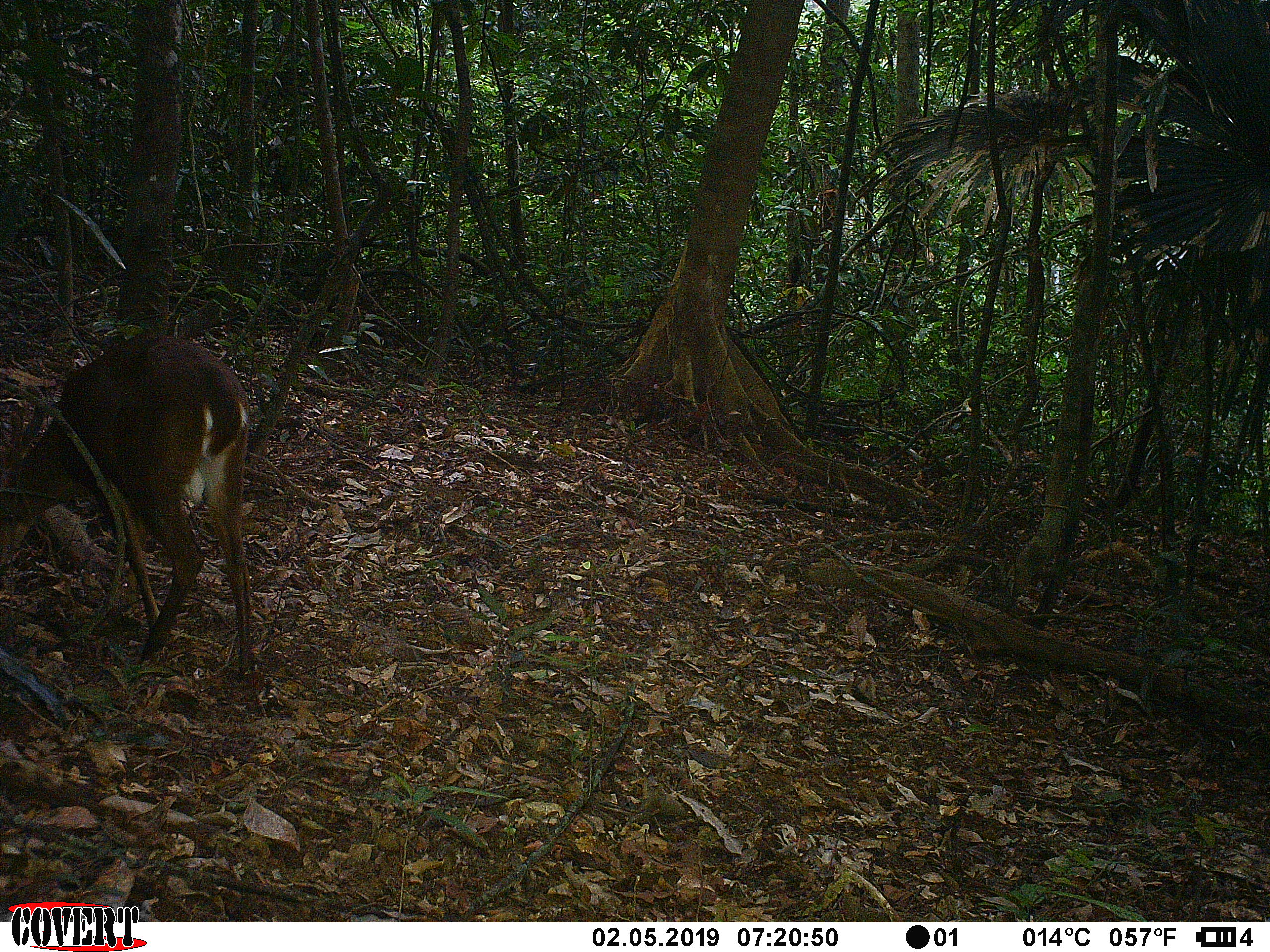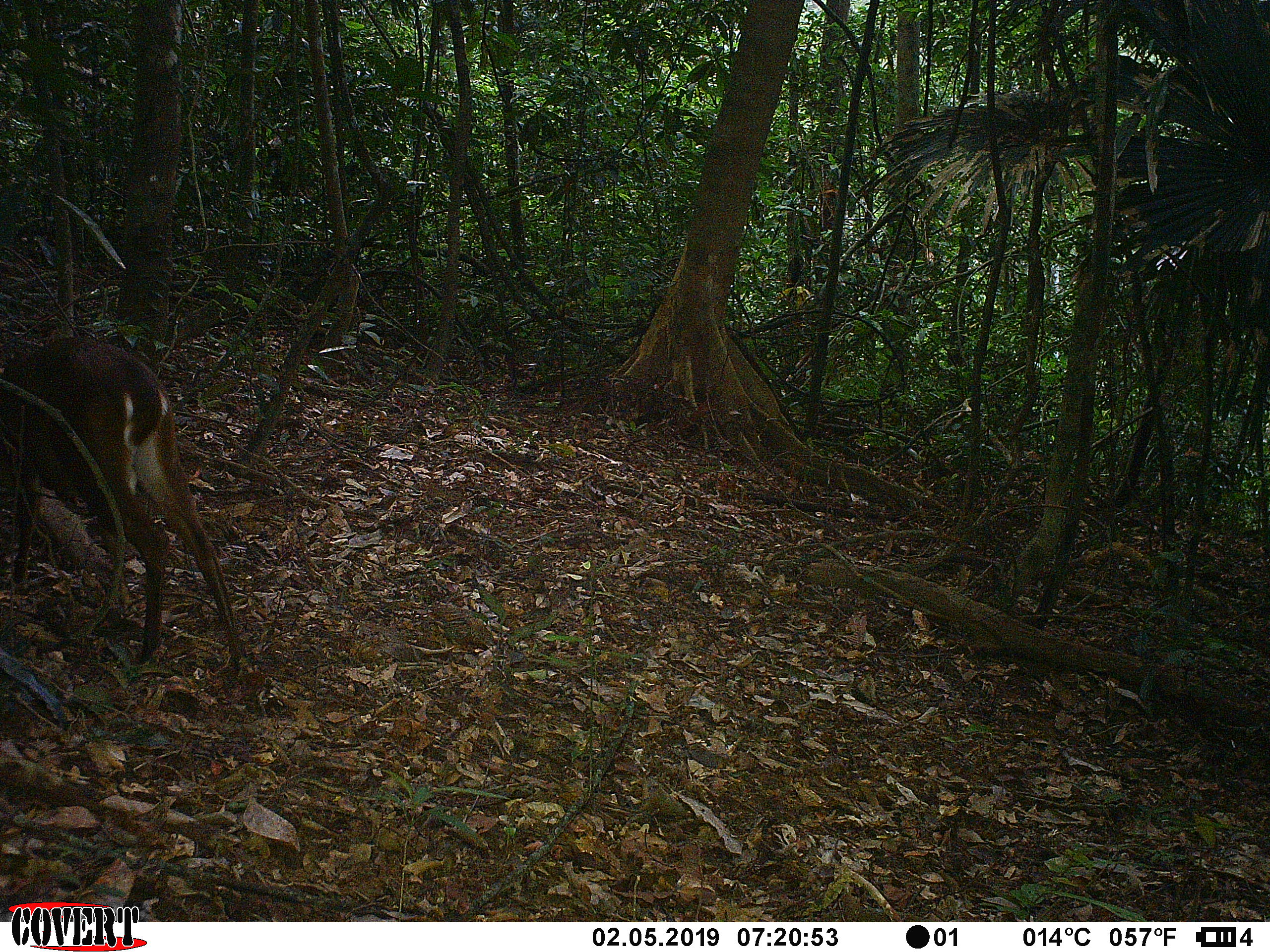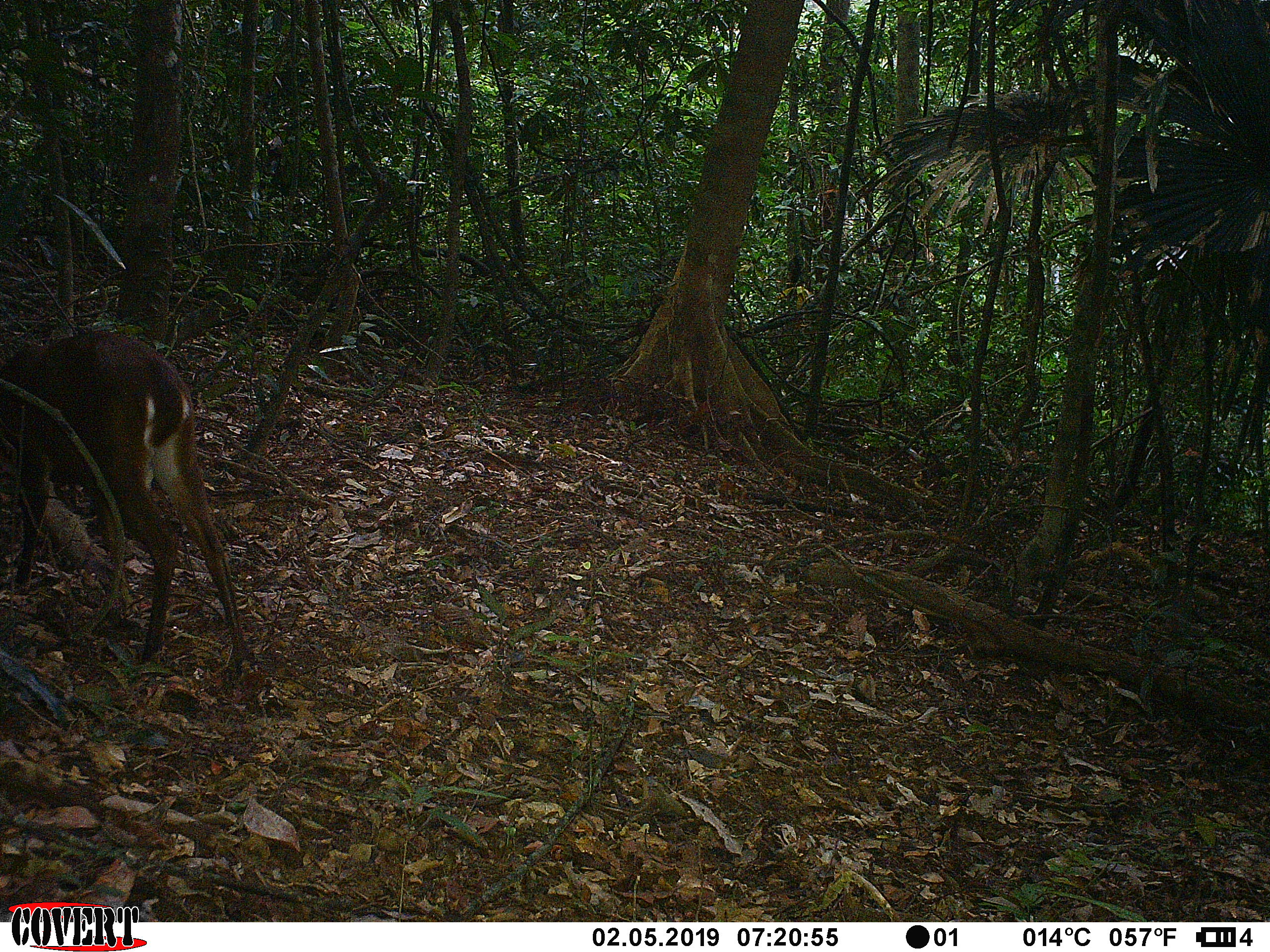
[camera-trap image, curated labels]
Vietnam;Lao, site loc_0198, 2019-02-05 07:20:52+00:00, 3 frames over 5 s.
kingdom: Animalia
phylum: Chordata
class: Mammalia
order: Artiodactyla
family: Cervidae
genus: Muntiacus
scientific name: Muntiacus vuquangensis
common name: large-antlered muntjac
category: large antlered muntjac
Large antlered muntjac (large-antlered muntjac) (Muntiacus vuquangensis). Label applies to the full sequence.